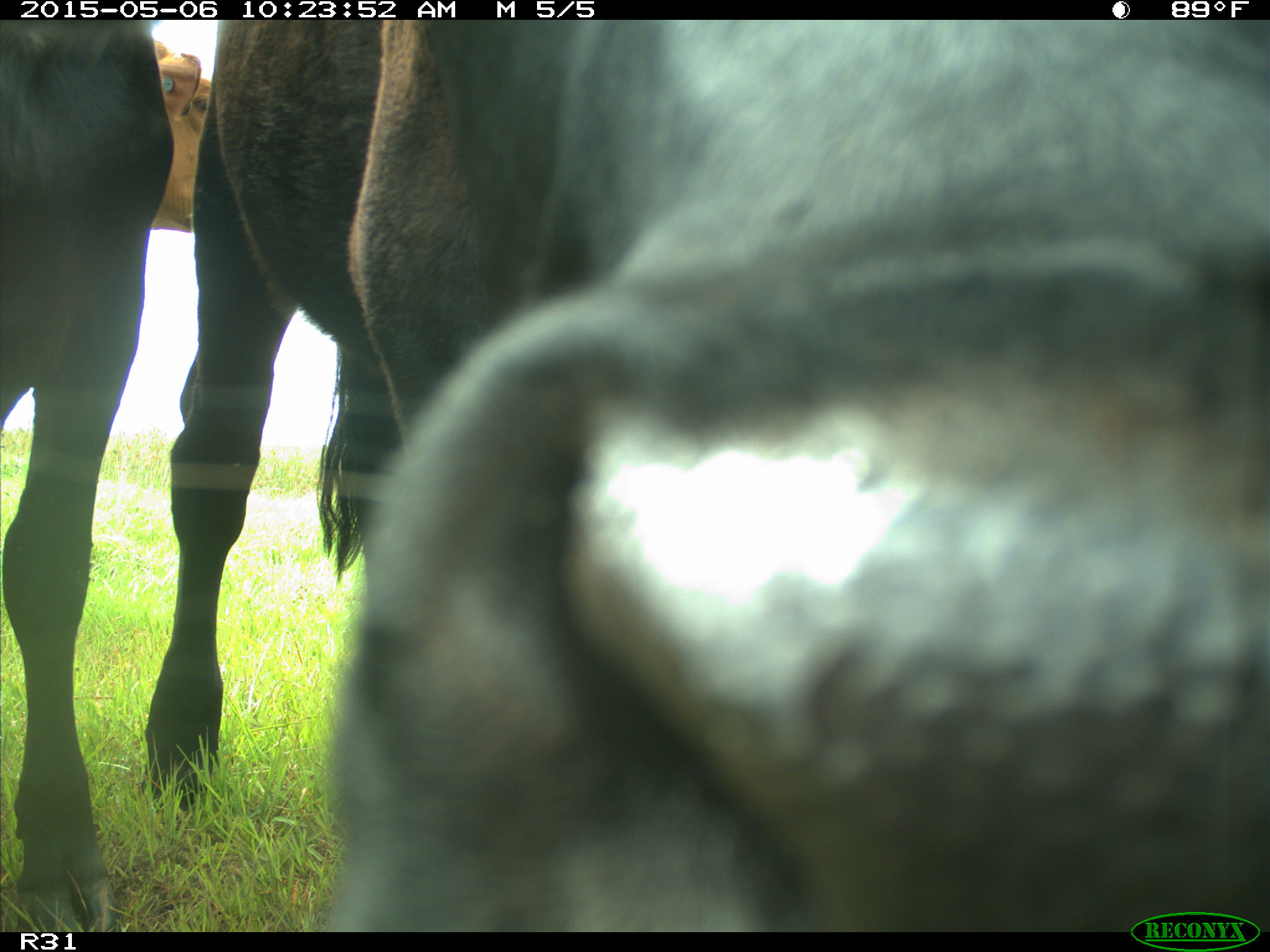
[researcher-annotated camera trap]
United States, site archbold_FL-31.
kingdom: Animalia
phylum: Chordata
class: Mammalia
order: Artiodactyla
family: Bovidae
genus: Bos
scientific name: Bos taurus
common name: domestic cow